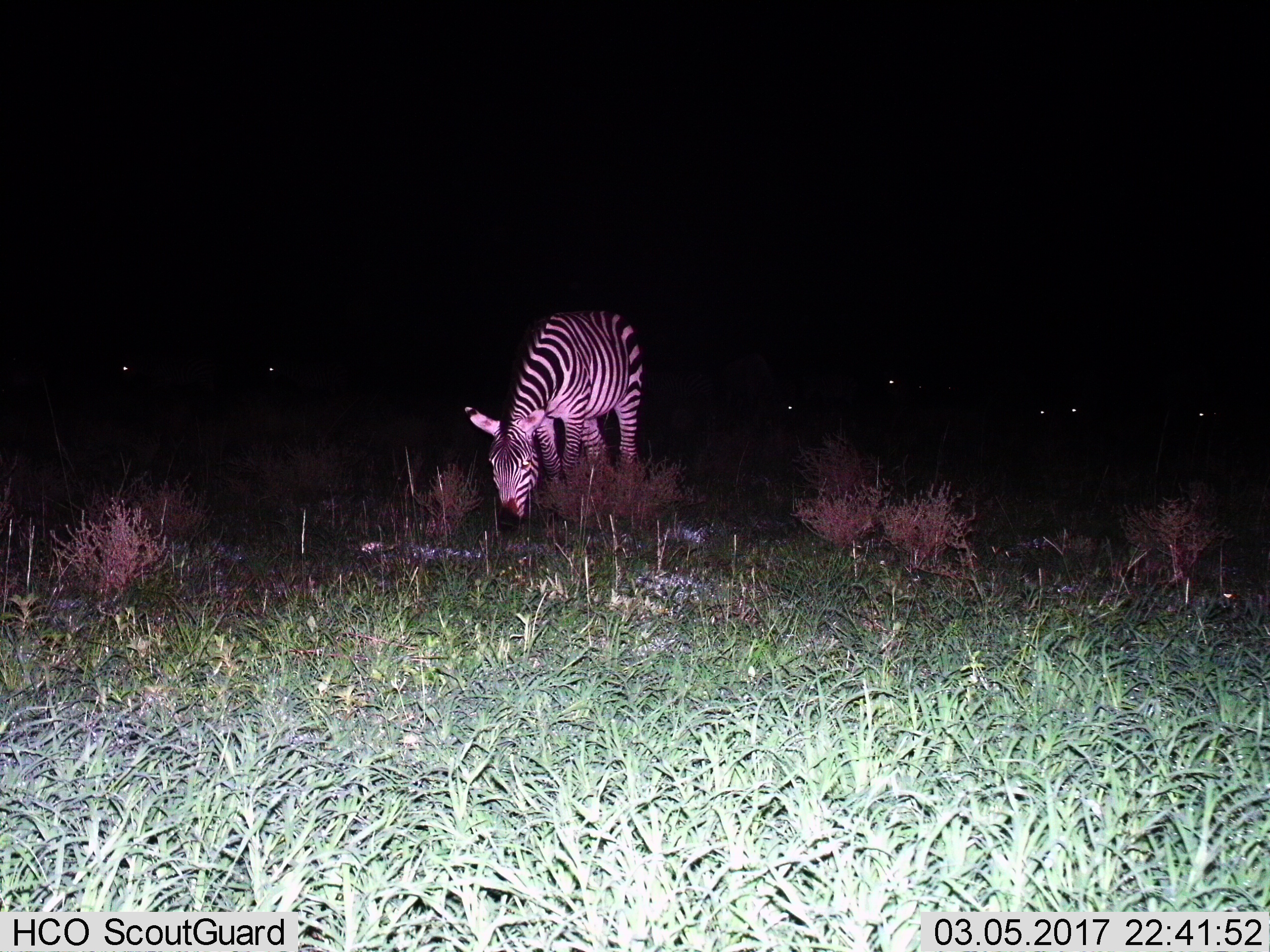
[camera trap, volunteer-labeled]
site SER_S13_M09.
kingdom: Animalia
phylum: Chordata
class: Mammalia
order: Perissodactyla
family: Equidae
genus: Equus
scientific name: Equus quagga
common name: plains zebra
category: zebraplains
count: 1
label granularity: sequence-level